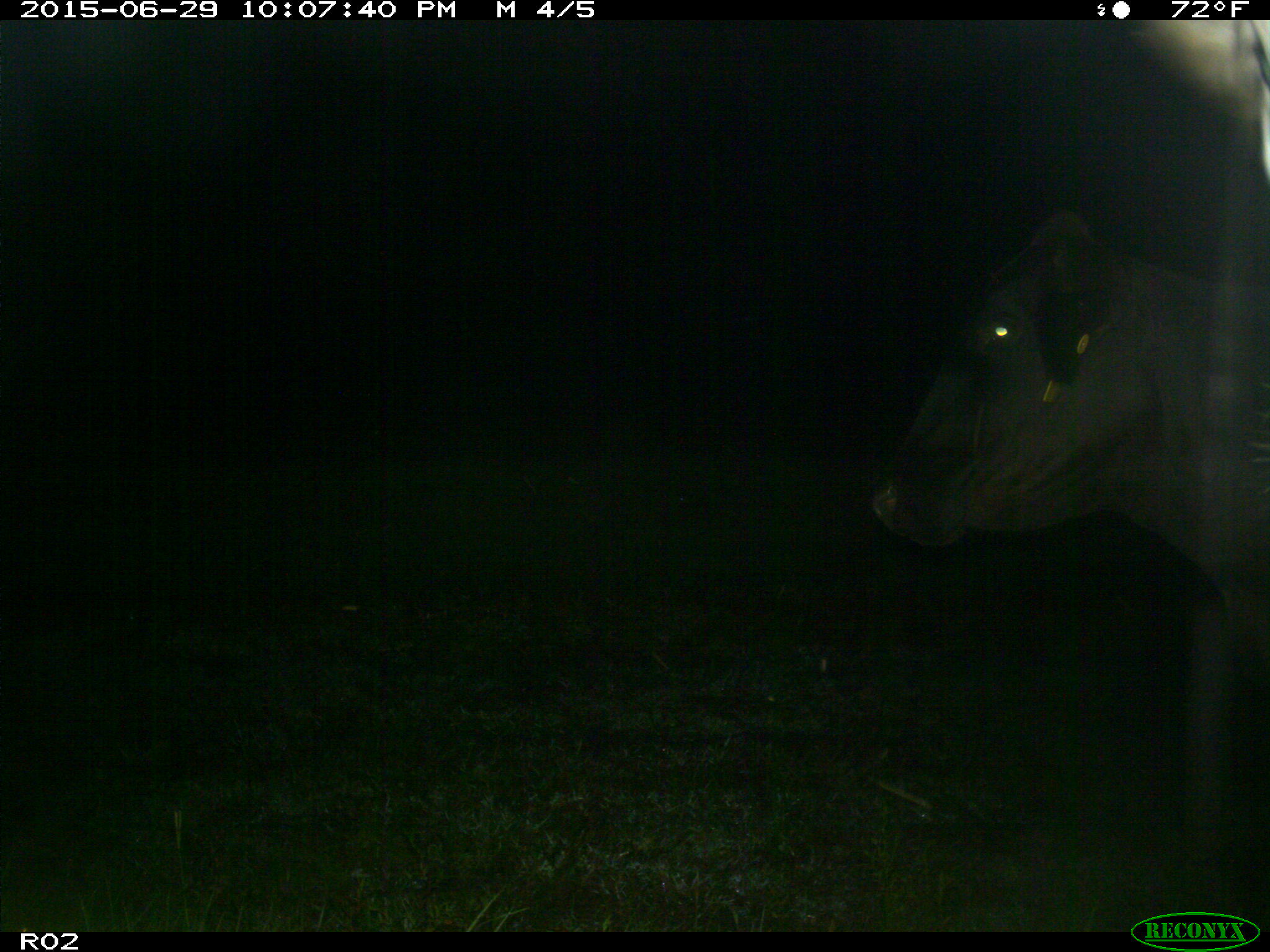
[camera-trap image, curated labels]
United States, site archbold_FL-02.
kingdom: Animalia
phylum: Chordata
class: Mammalia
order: Artiodactyla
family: Bovidae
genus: Bos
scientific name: Bos taurus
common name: domestic cow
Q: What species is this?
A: Bos taurus (domestic cow).